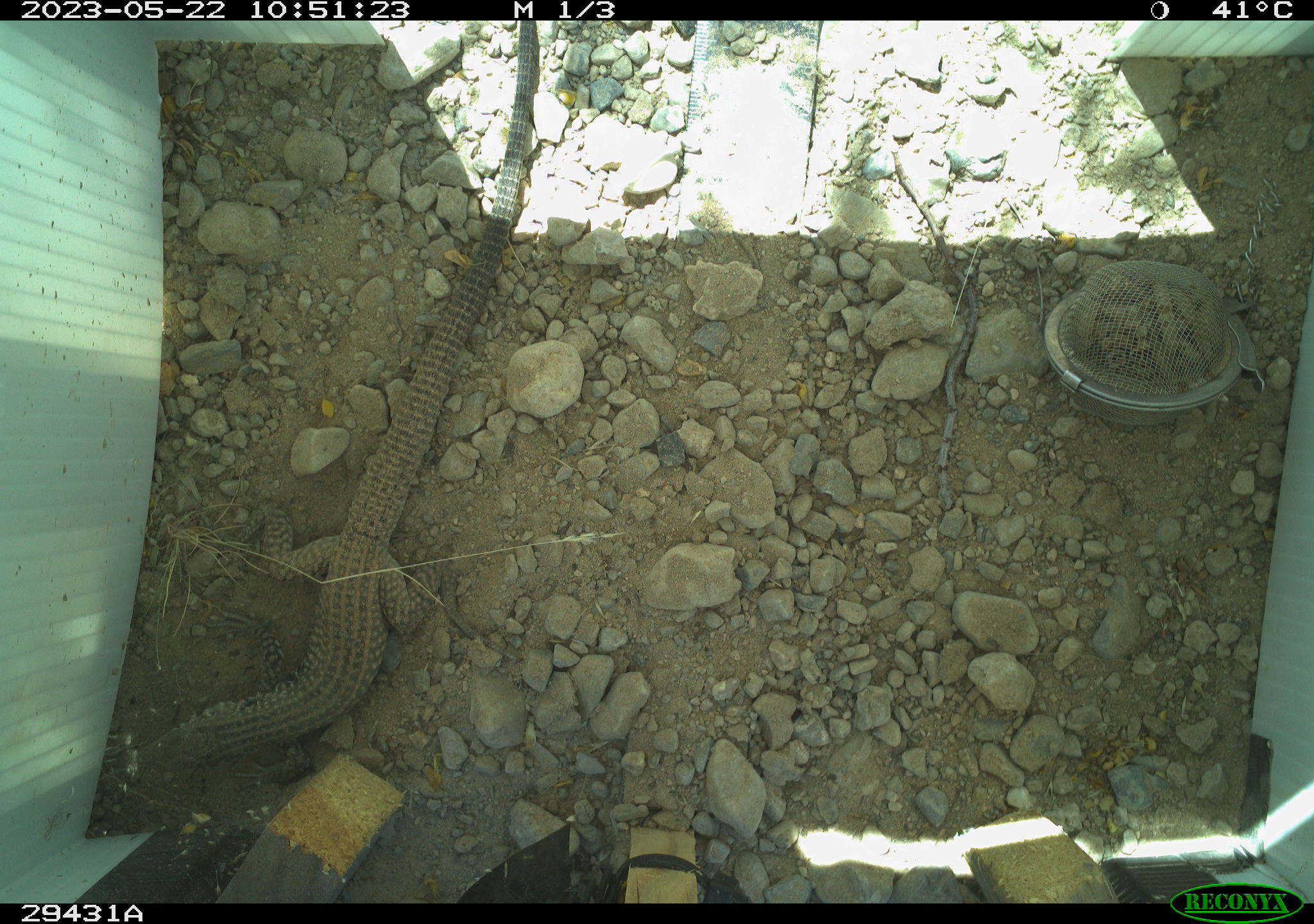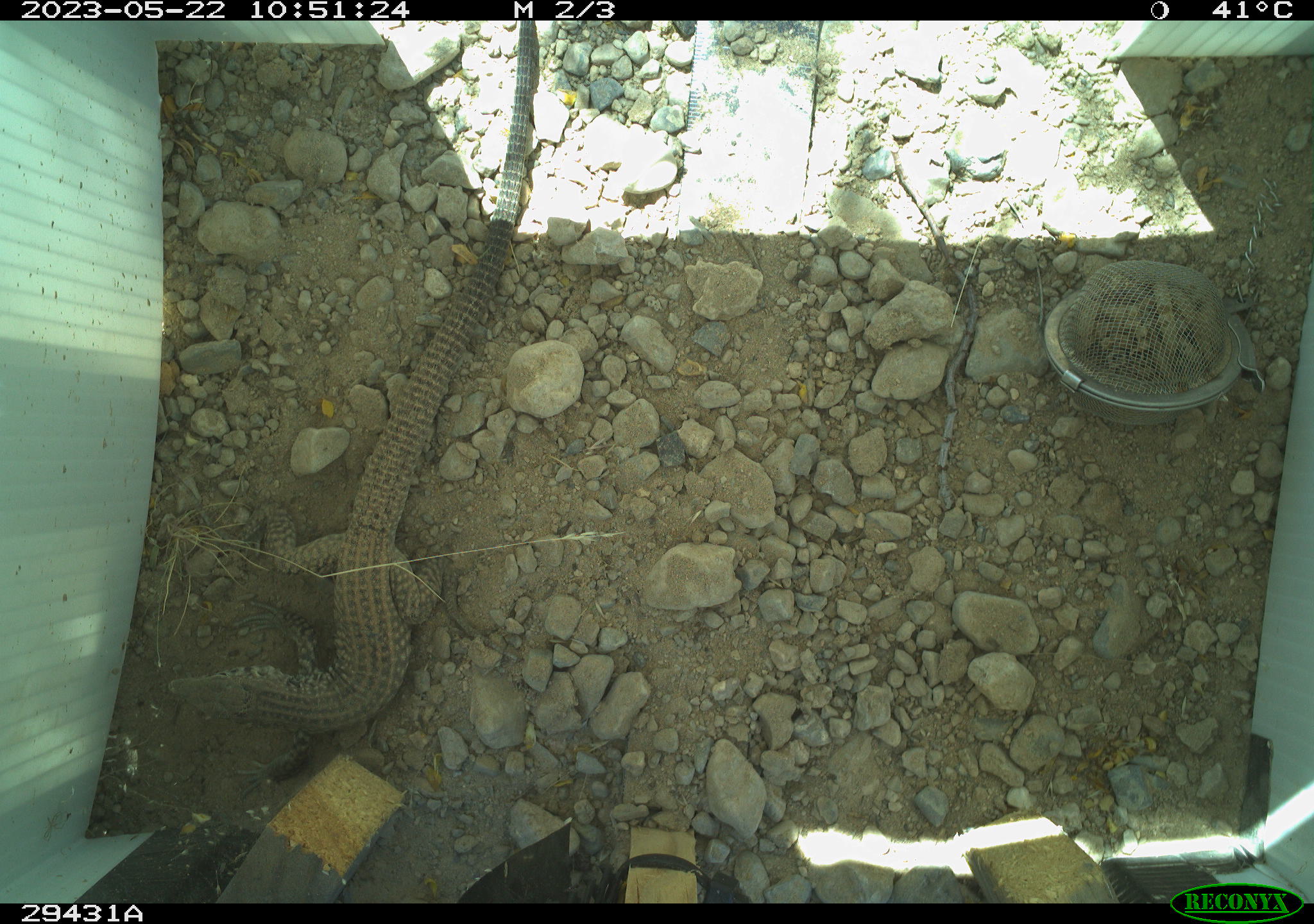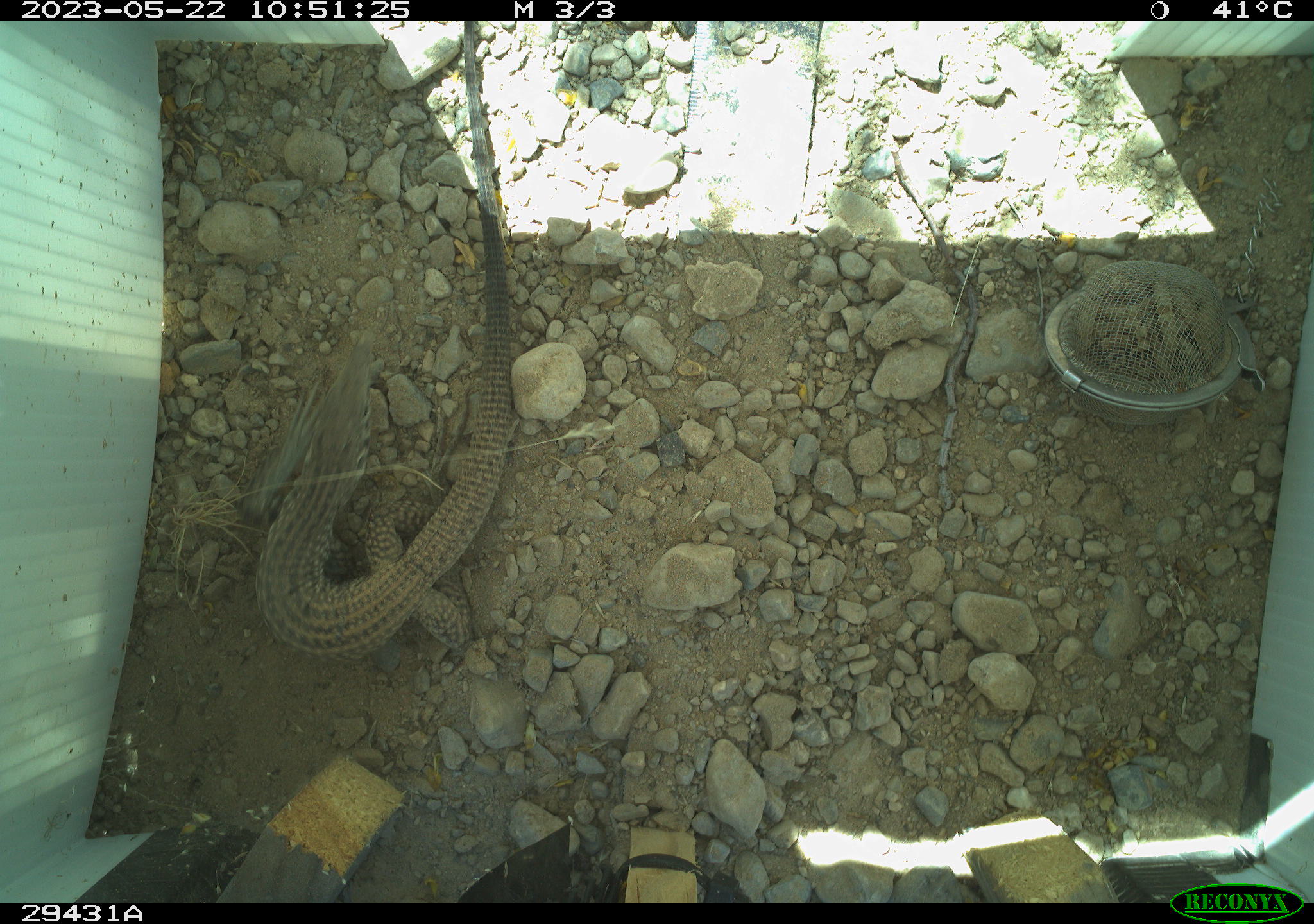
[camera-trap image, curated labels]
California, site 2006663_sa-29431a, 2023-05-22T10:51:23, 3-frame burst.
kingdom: Animalia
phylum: Chordata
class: Reptilia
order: Squamata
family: Teiidae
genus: Aspidoscelis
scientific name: Aspidoscelis tigris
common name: western whiptail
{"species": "western whiptail (Aspidoscelis tigris)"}